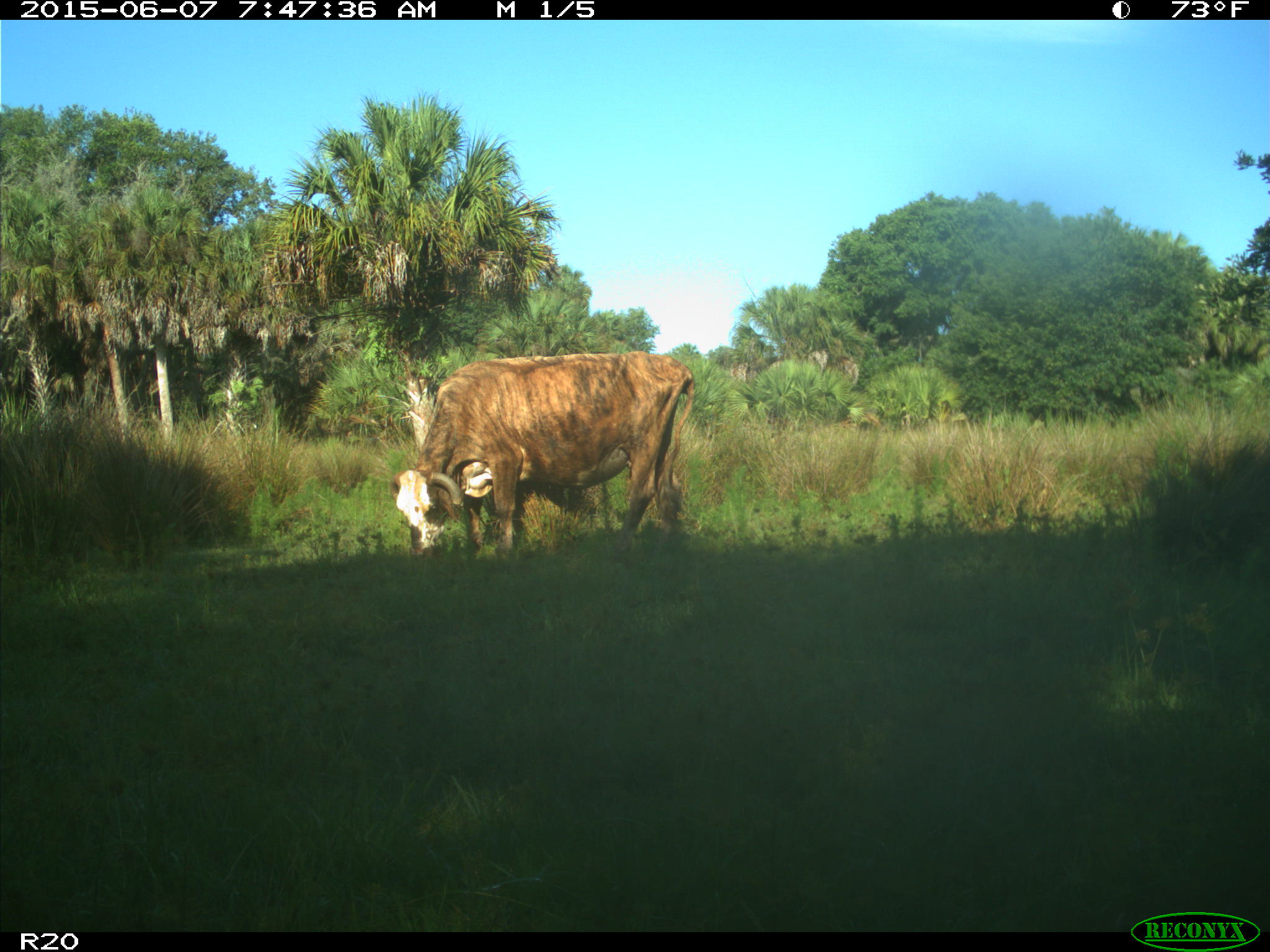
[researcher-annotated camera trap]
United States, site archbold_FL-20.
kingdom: Animalia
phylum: Chordata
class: Mammalia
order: Artiodactyla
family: Bovidae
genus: Bos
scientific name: Bos taurus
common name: domestic cow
Bos taurus (domestic cow).